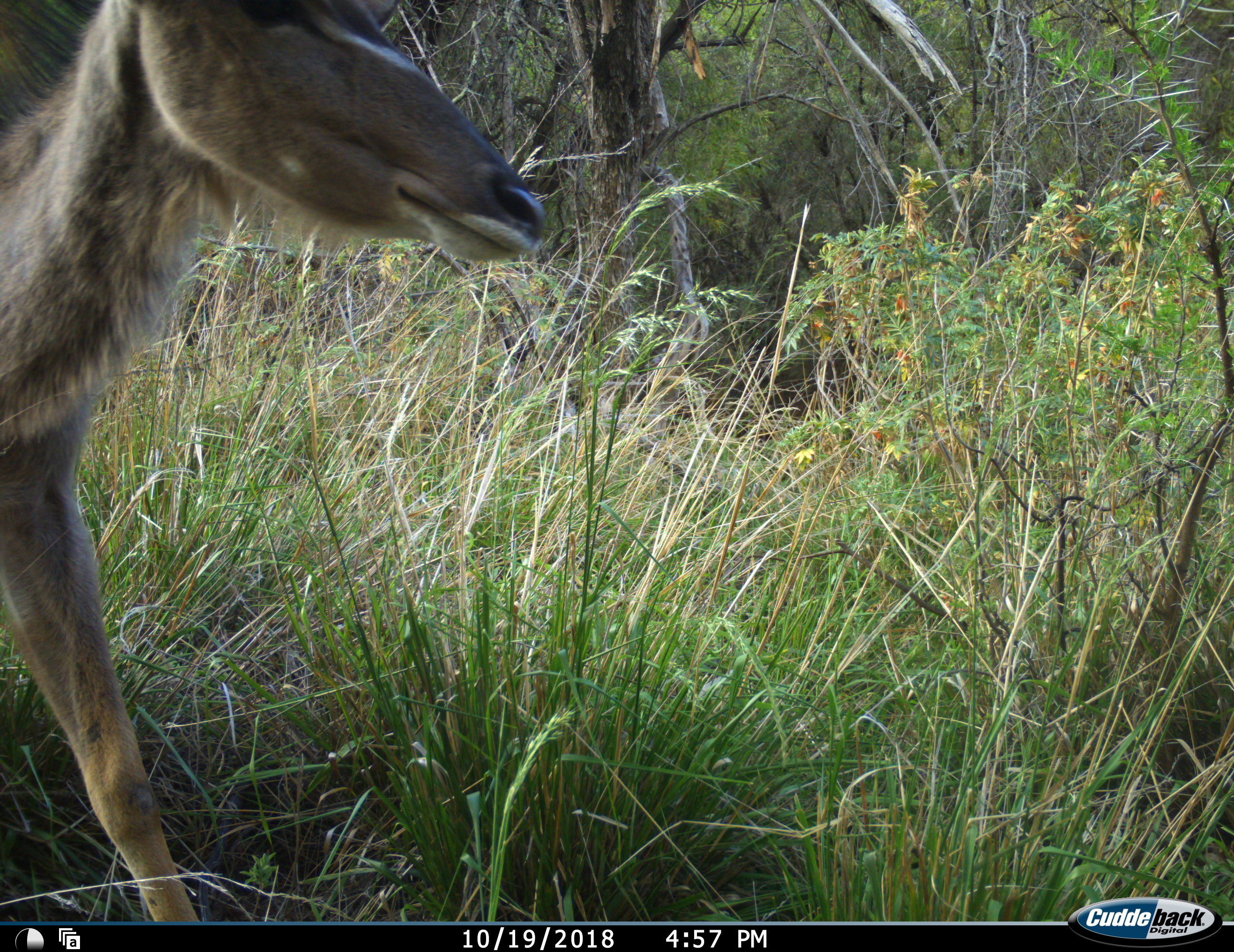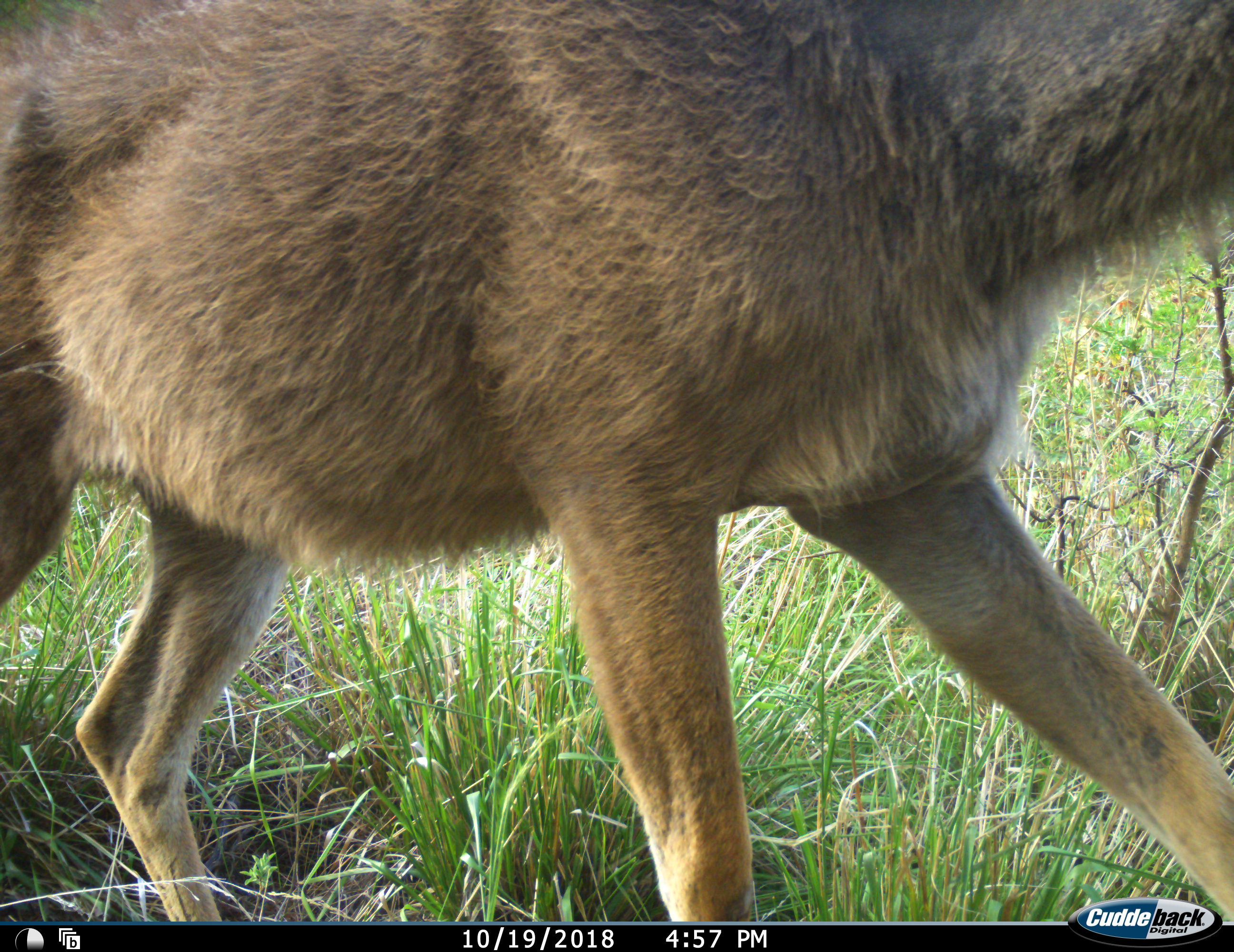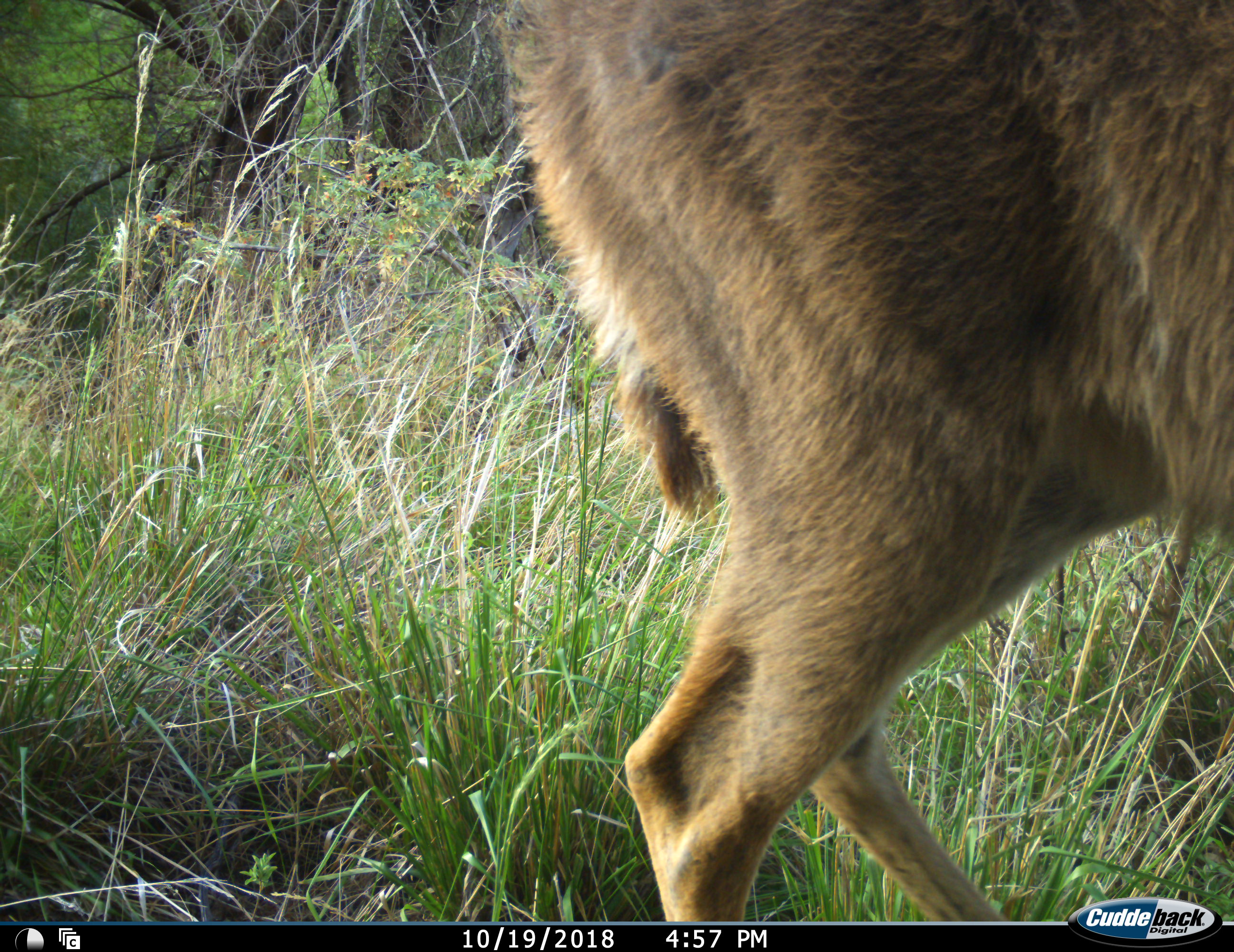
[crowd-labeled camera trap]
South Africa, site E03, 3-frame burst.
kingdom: Animalia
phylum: Chordata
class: Mammalia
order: Artiodactyla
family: Bovidae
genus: Tragelaphus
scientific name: Tragelaphus strepsiceros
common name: greater kudu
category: kudu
Kudu (greater kudu) (Tragelaphus strepsiceros), count 1. Behavior (volunteer vote fractions): standing 0%, resting 0%, moving 100%, interacting 0%. Young present (vote fraction): 12%. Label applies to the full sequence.